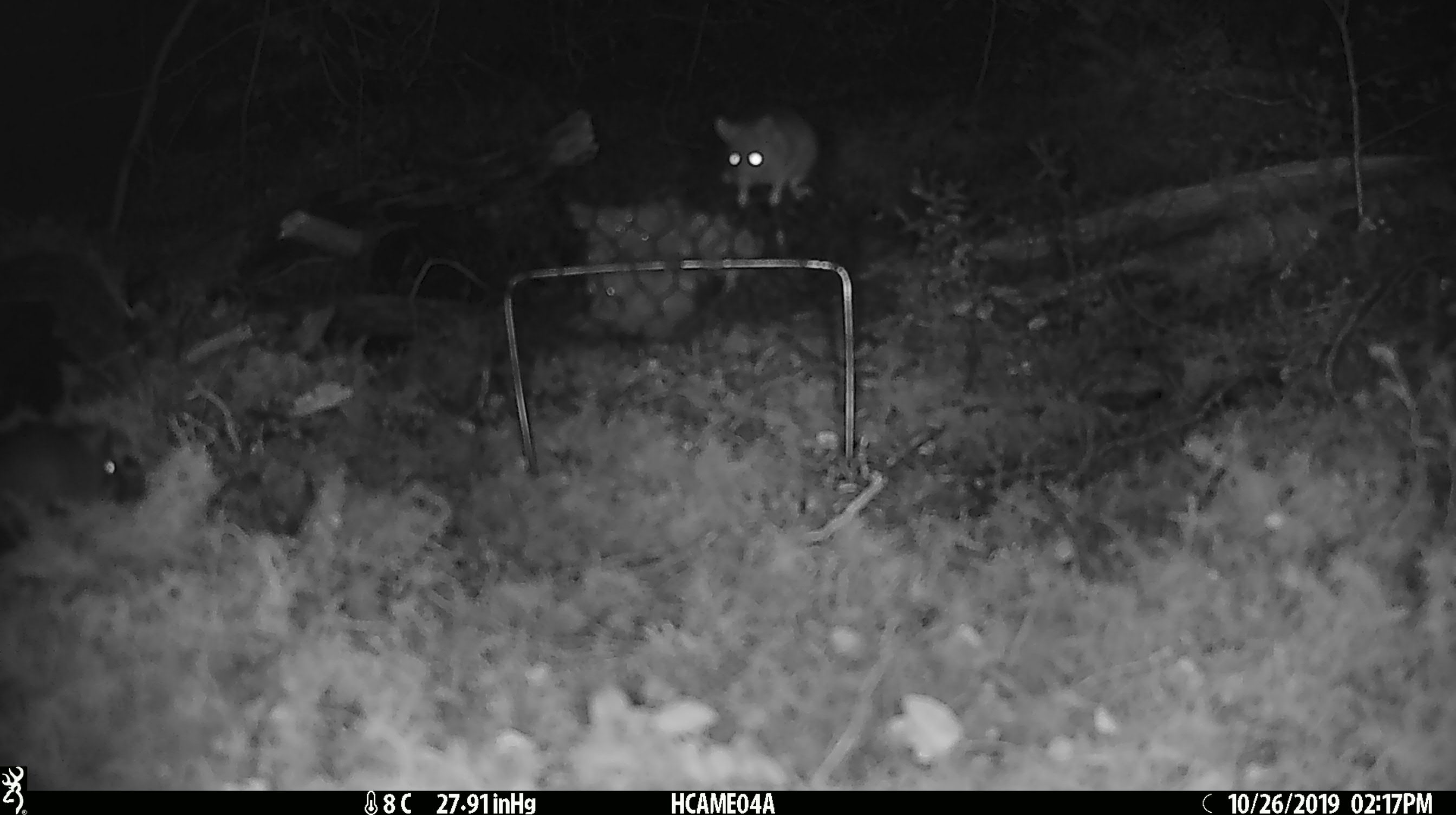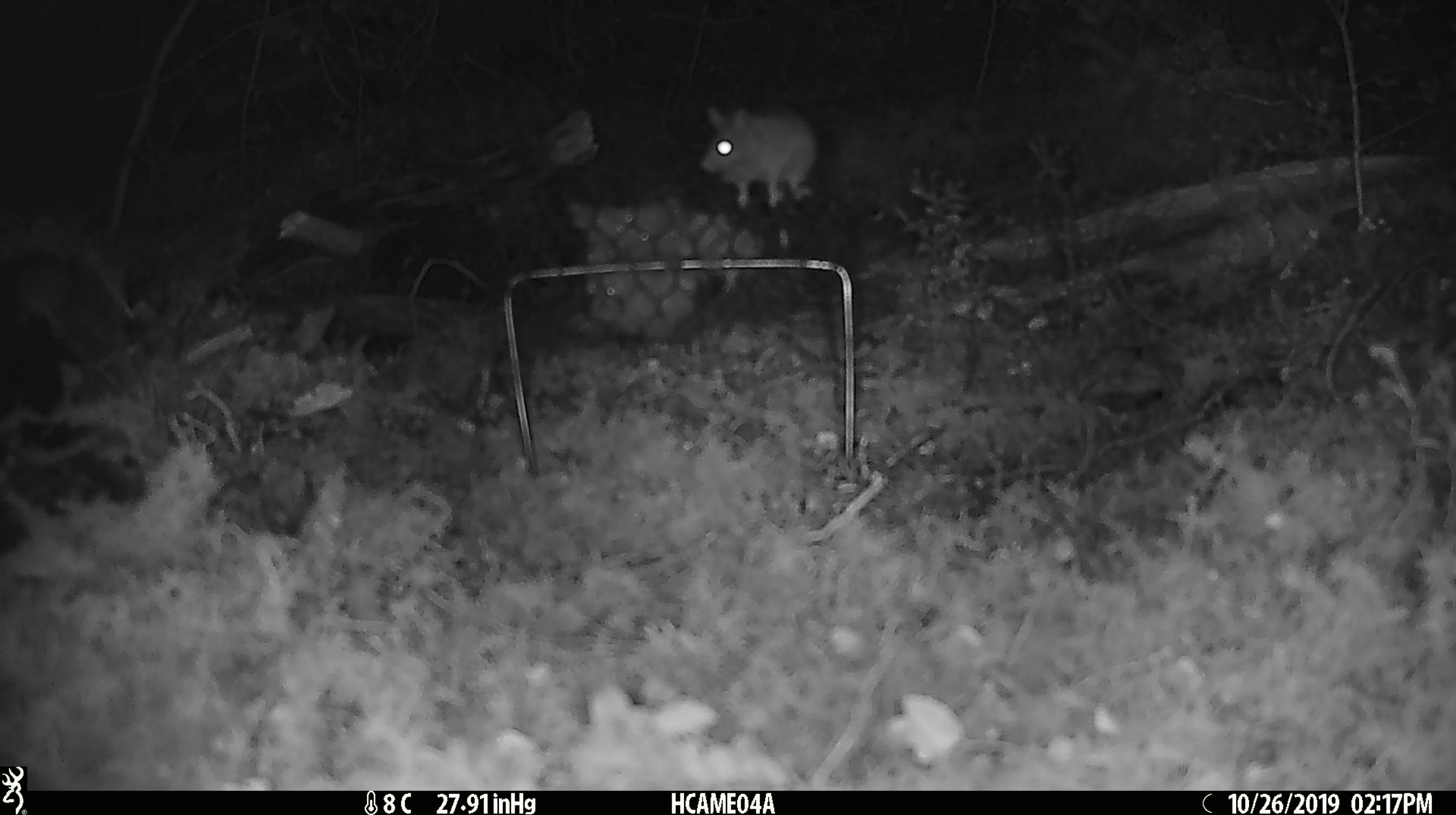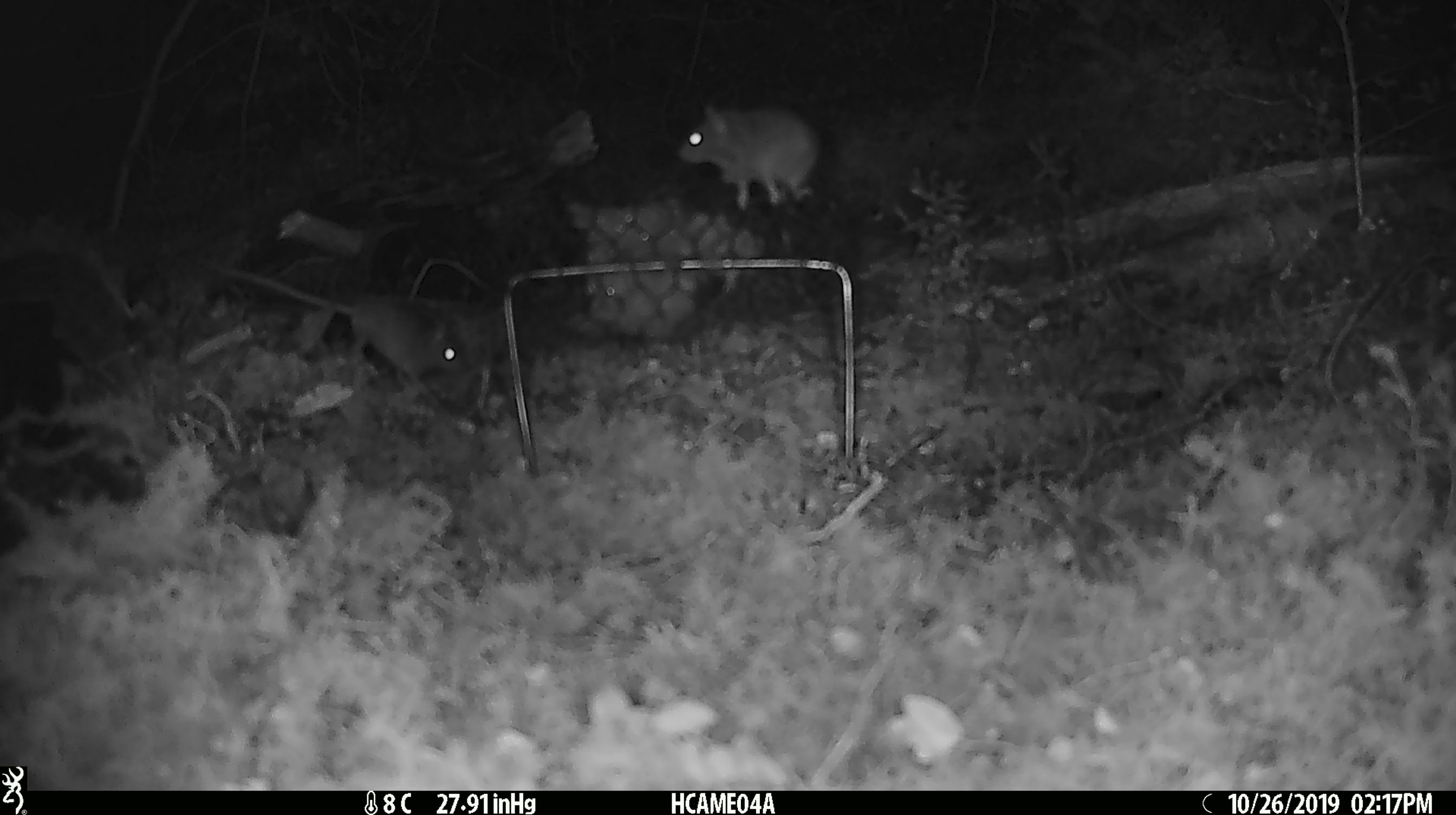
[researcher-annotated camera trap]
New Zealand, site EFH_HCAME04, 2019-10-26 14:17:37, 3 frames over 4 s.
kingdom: Animalia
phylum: Chordata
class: Mammalia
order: Rodentia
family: Muridae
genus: Mus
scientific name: Mus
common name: mouse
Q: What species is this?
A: Mouse (Mus).